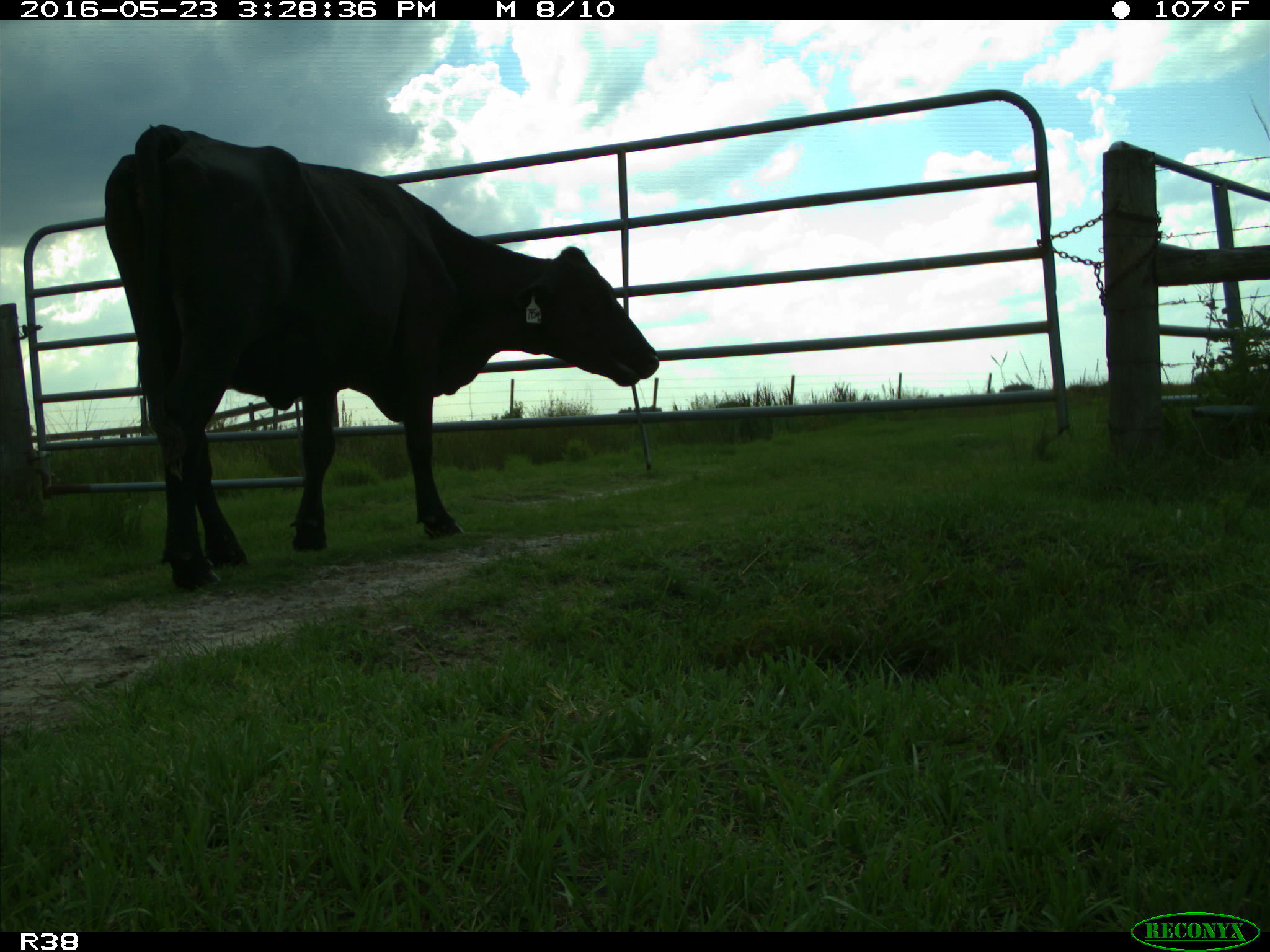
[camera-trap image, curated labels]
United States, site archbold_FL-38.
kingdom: Animalia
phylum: Chordata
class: Mammalia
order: Artiodactyla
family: Bovidae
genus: Bos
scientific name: Bos taurus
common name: domestic cow